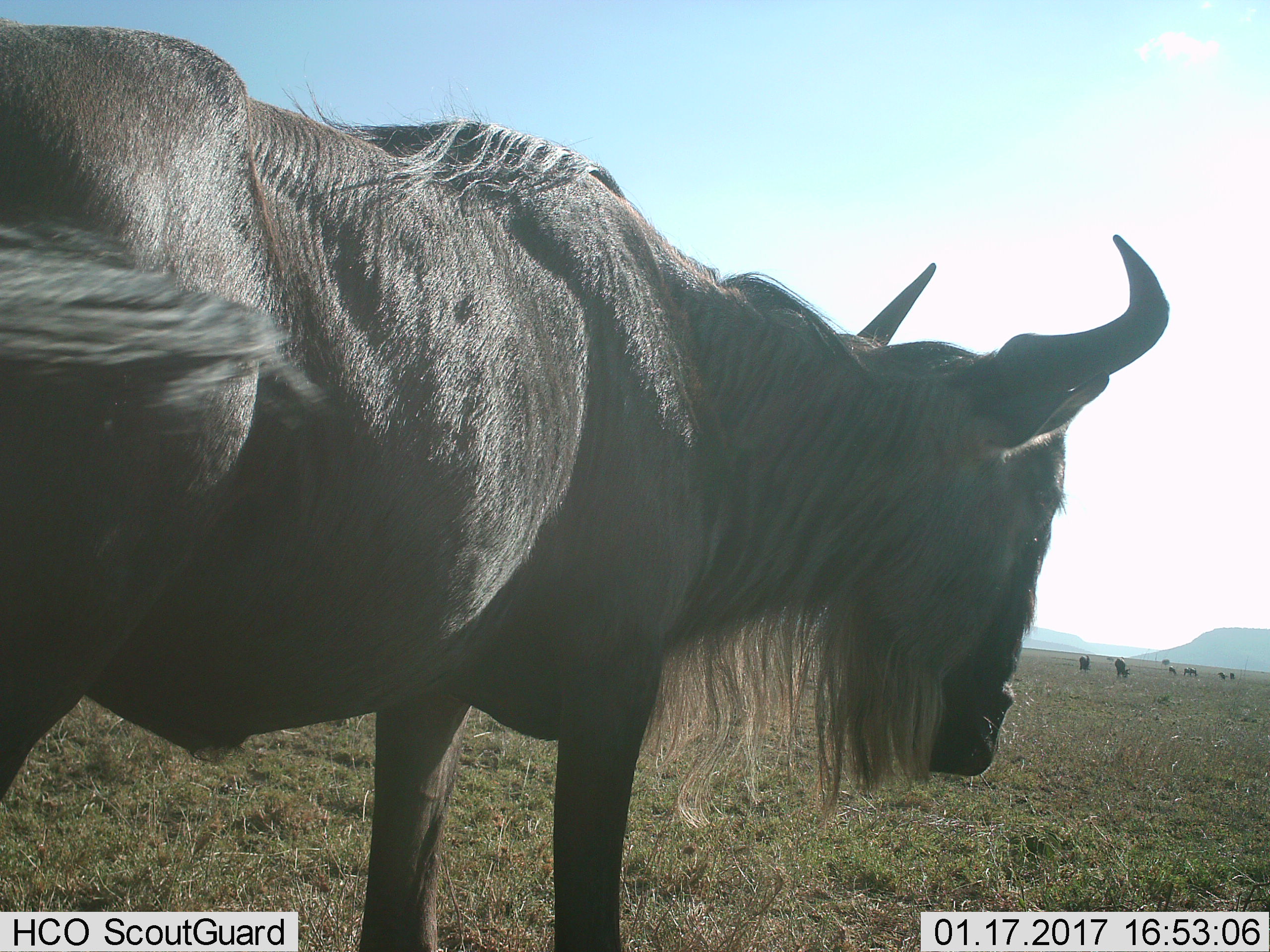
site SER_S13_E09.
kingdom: Animalia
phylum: Chordata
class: Mammalia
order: Artiodactyla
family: Bovidae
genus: Connochaetes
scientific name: Connochaetes taurinus taurinus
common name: blue wildebeest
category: wildebeestblue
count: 8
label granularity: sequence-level